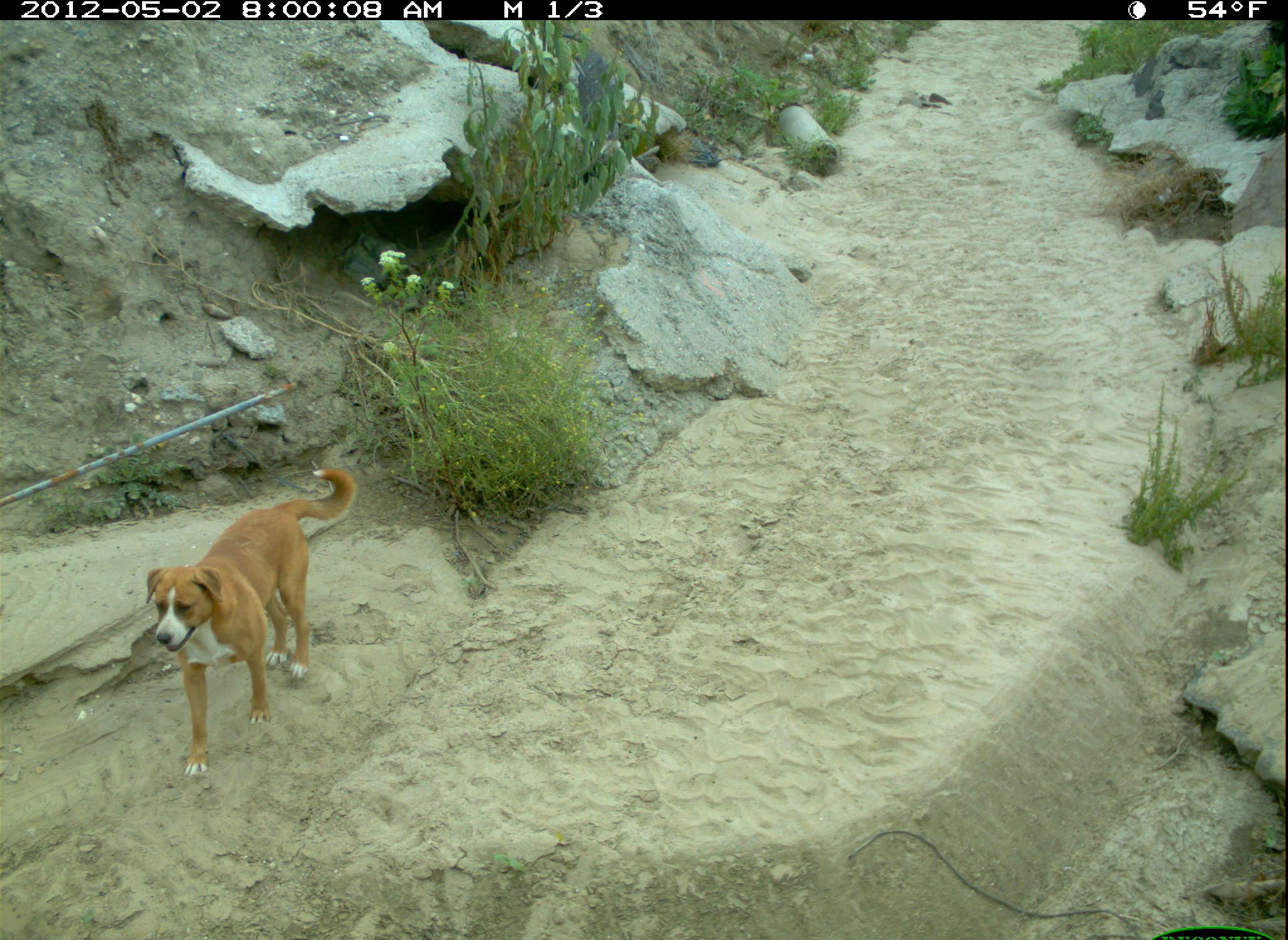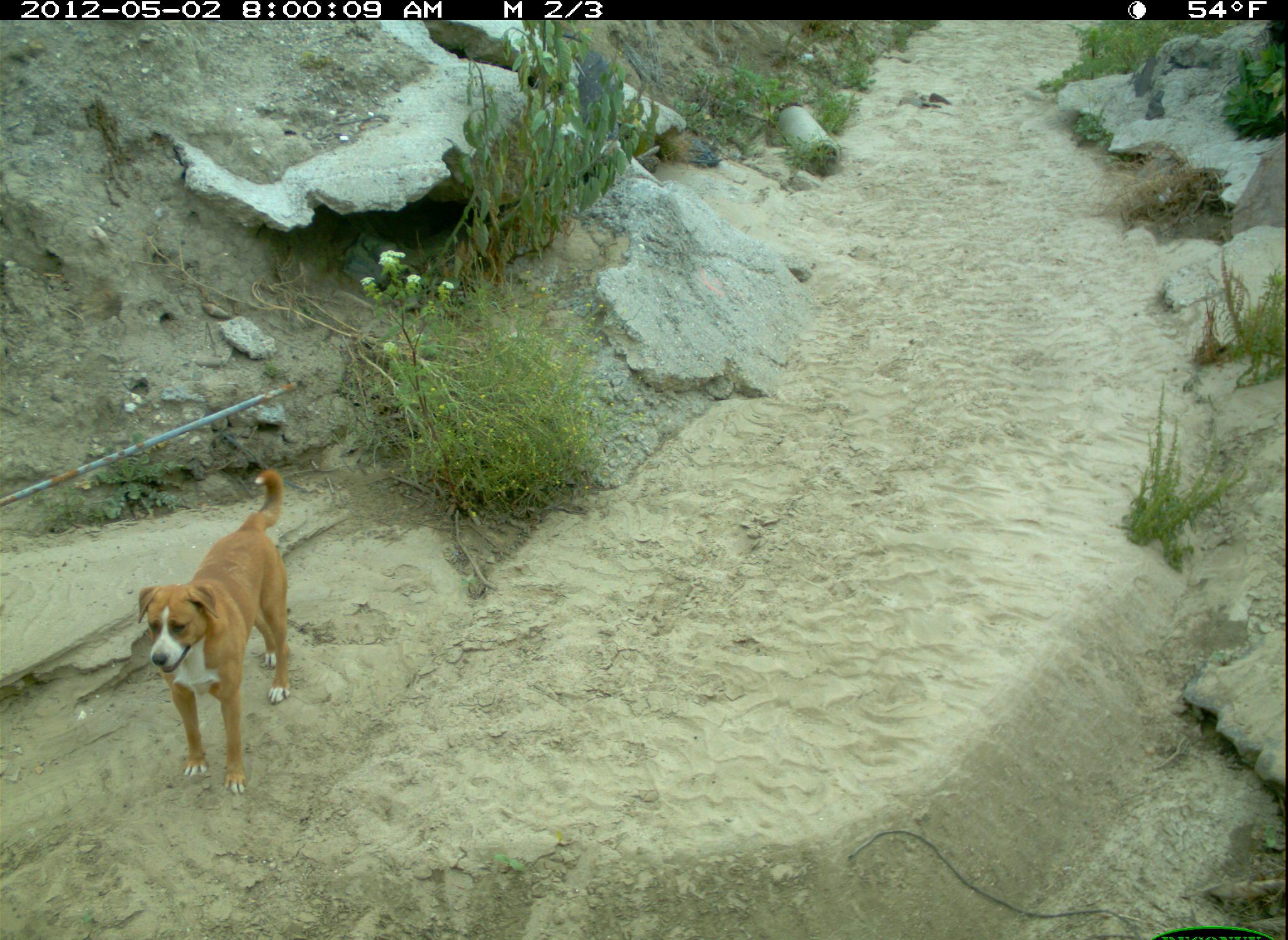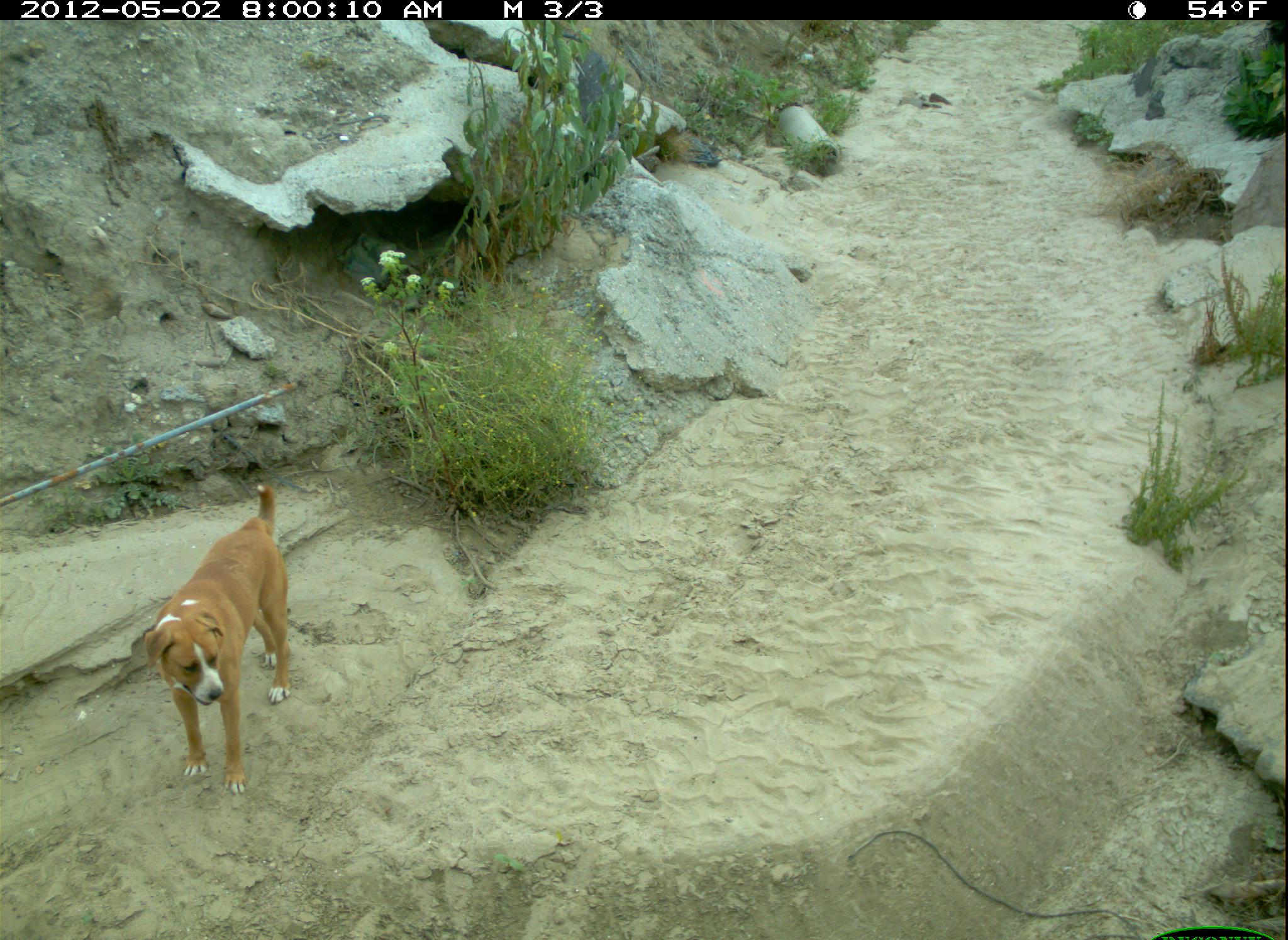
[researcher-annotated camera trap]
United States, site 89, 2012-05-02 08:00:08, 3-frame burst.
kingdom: Animalia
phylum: Chordata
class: Mammalia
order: Carnivora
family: Canidae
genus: Canis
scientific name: Canis familiaris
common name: domestic dog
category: dog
Dog (domestic dog) (Canis familiaris).